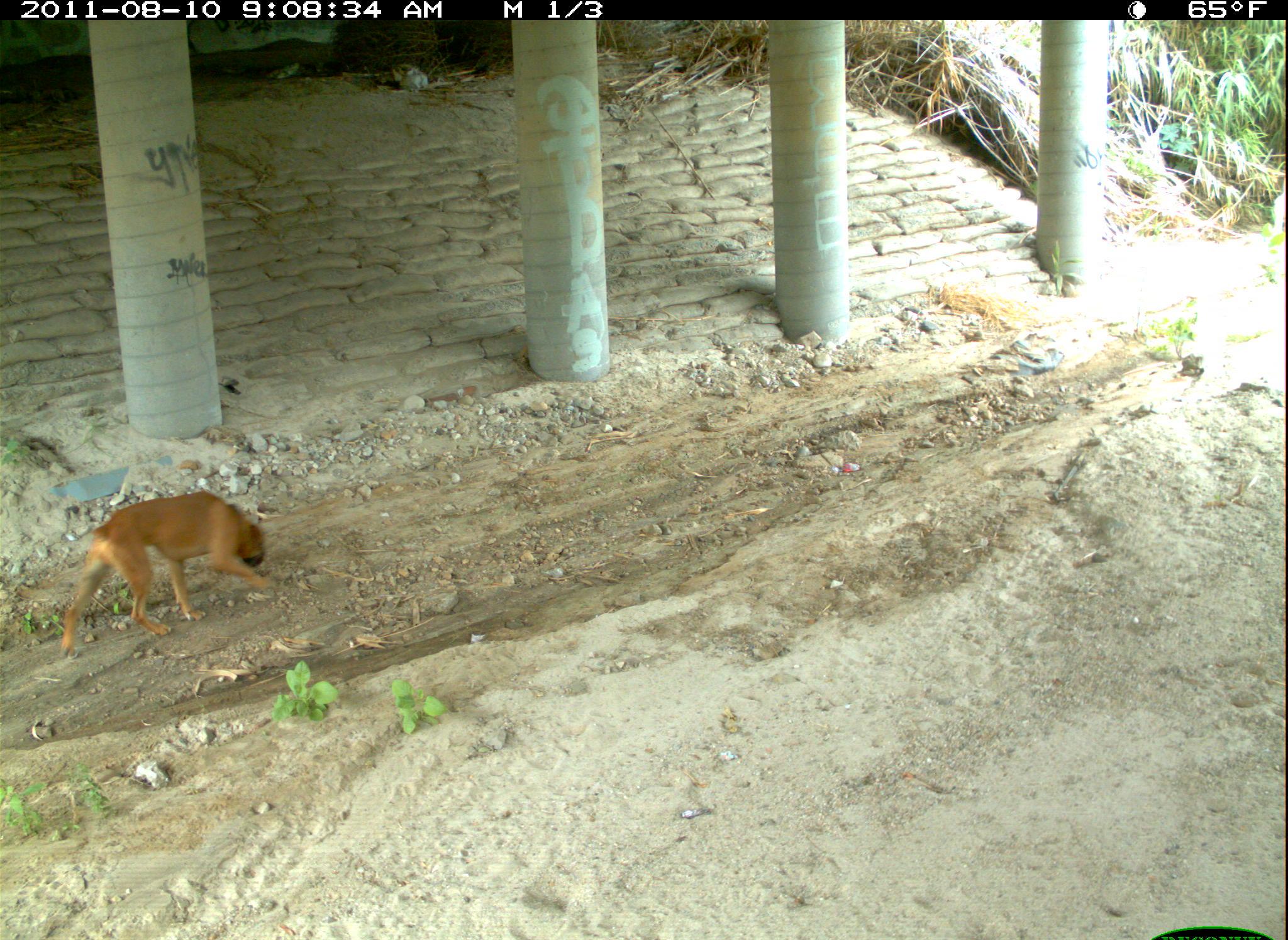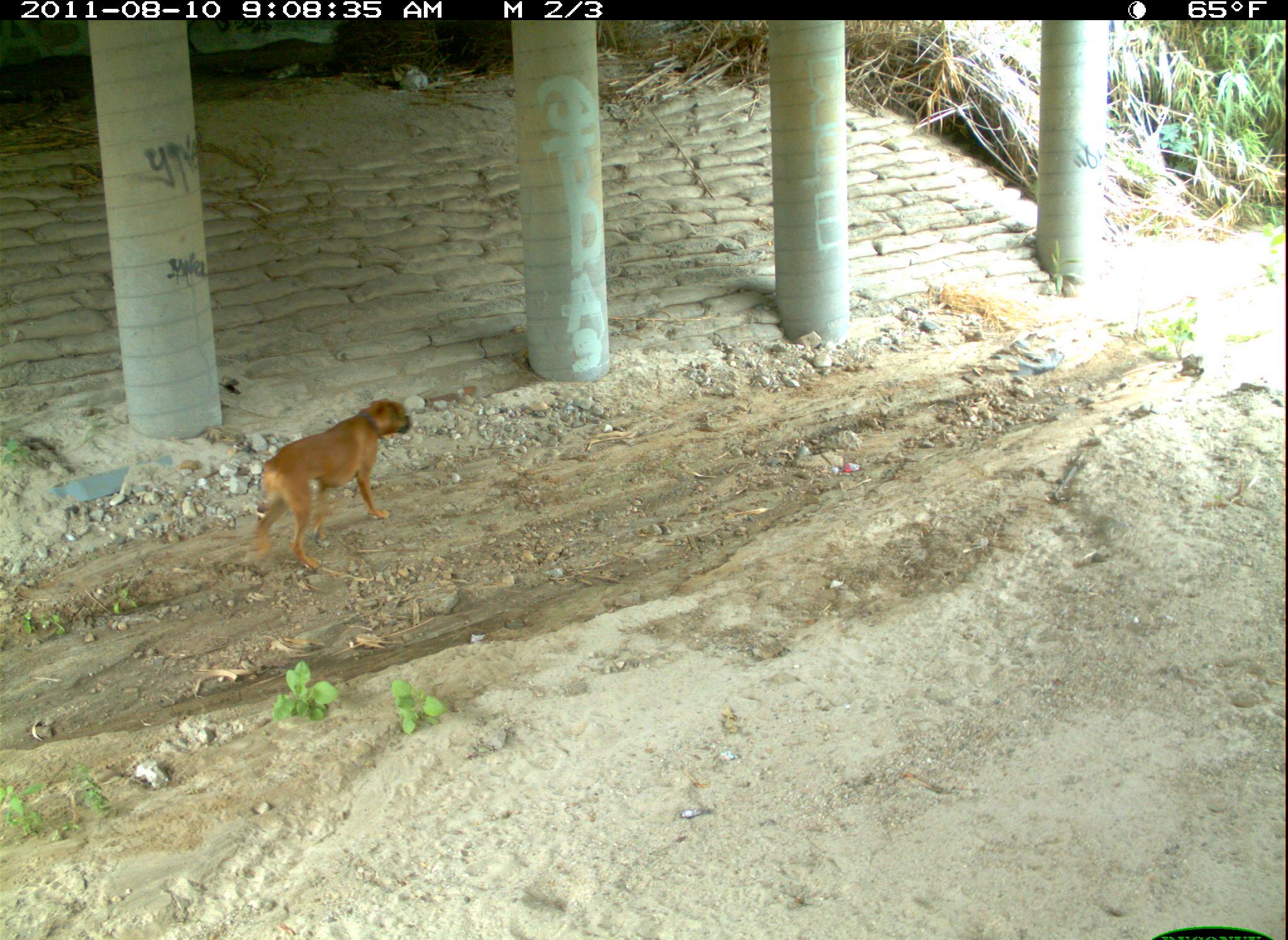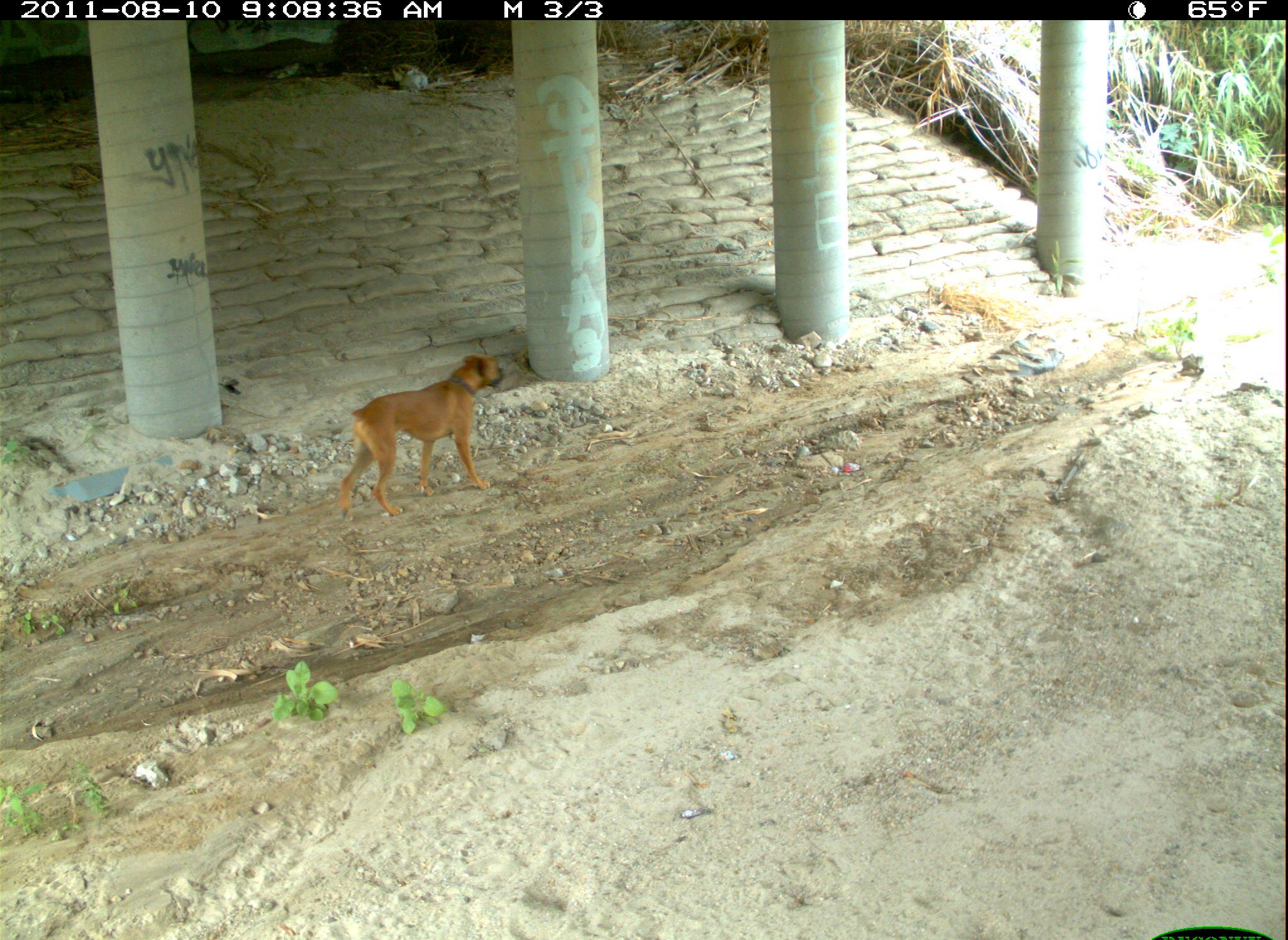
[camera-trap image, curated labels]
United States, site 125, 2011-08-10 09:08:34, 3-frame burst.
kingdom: Animalia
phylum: Chordata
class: Mammalia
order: Carnivora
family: Canidae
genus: Canis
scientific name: Canis familiaris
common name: domestic dog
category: dog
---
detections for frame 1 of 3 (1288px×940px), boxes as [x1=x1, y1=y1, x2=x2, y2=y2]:
dog: [x1=52, y1=483, x2=281, y2=665]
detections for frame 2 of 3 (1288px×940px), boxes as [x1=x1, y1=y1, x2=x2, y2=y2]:
dog: [x1=250, y1=393, x2=417, y2=575]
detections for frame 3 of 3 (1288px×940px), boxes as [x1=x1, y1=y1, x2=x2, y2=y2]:
dog: [x1=324, y1=346, x2=515, y2=528]